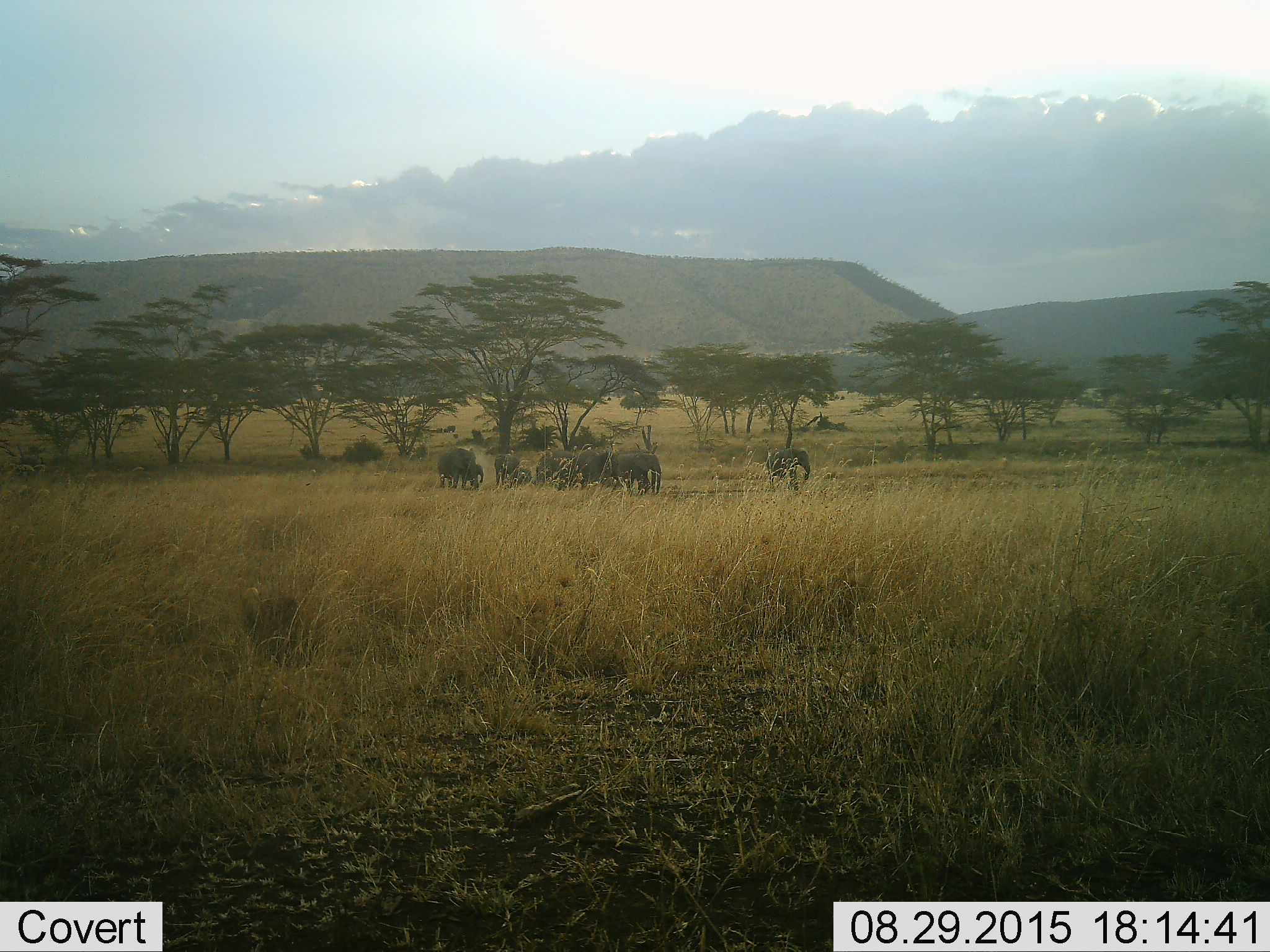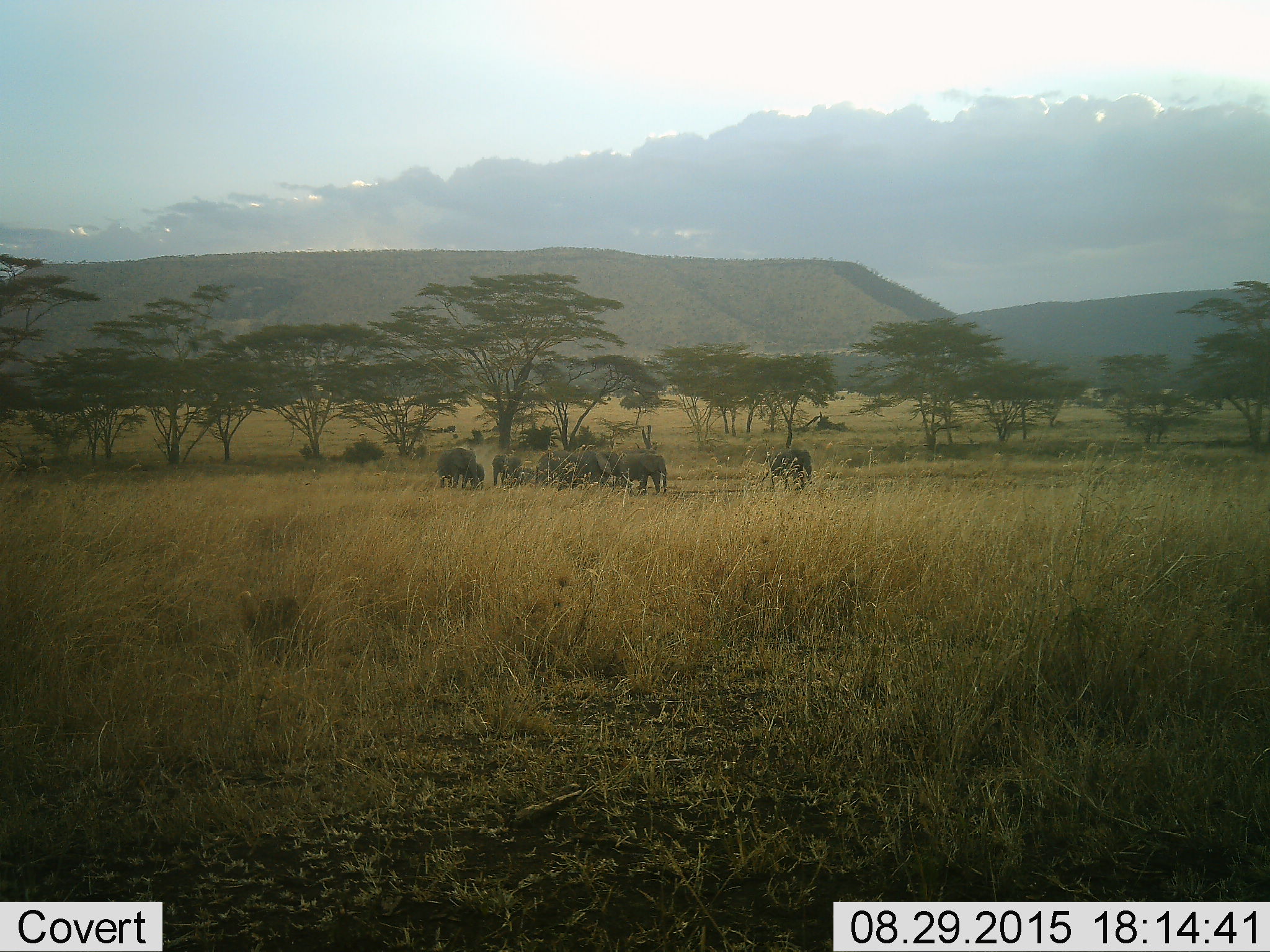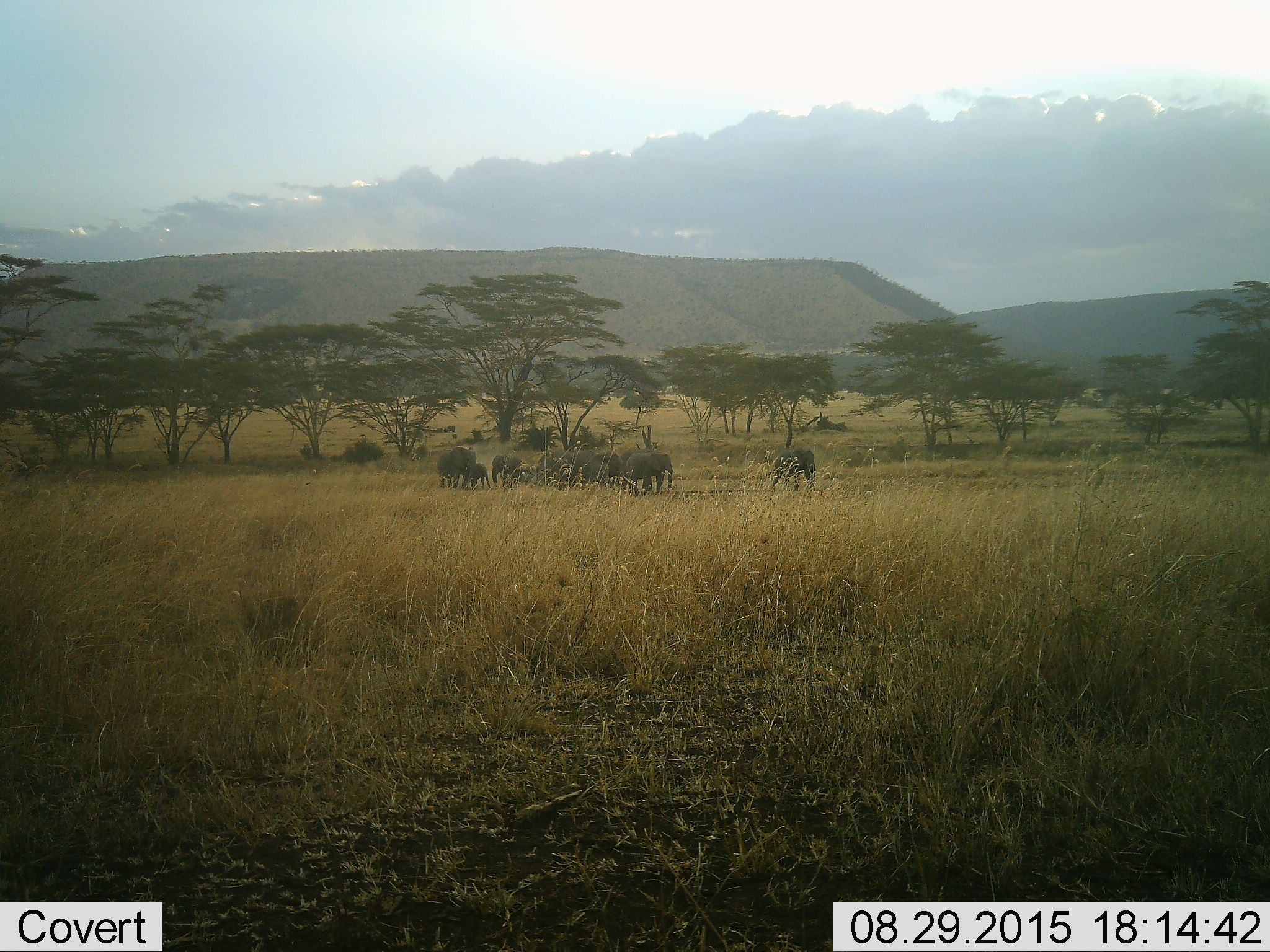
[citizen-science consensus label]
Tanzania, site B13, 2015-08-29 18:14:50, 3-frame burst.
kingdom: Animalia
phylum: Chordata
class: Mammalia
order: Proboscidea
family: Elephantidae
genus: Loxodonta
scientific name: Loxodonta africana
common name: african bush elephant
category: elephant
Elephant (african bush elephant) (Loxodonta africana), count 9. Behavior (volunteer vote fractions): standing 61%, resting 0%, moving 78%, interacting 11%. Young present (vote fraction): 94%. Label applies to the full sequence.